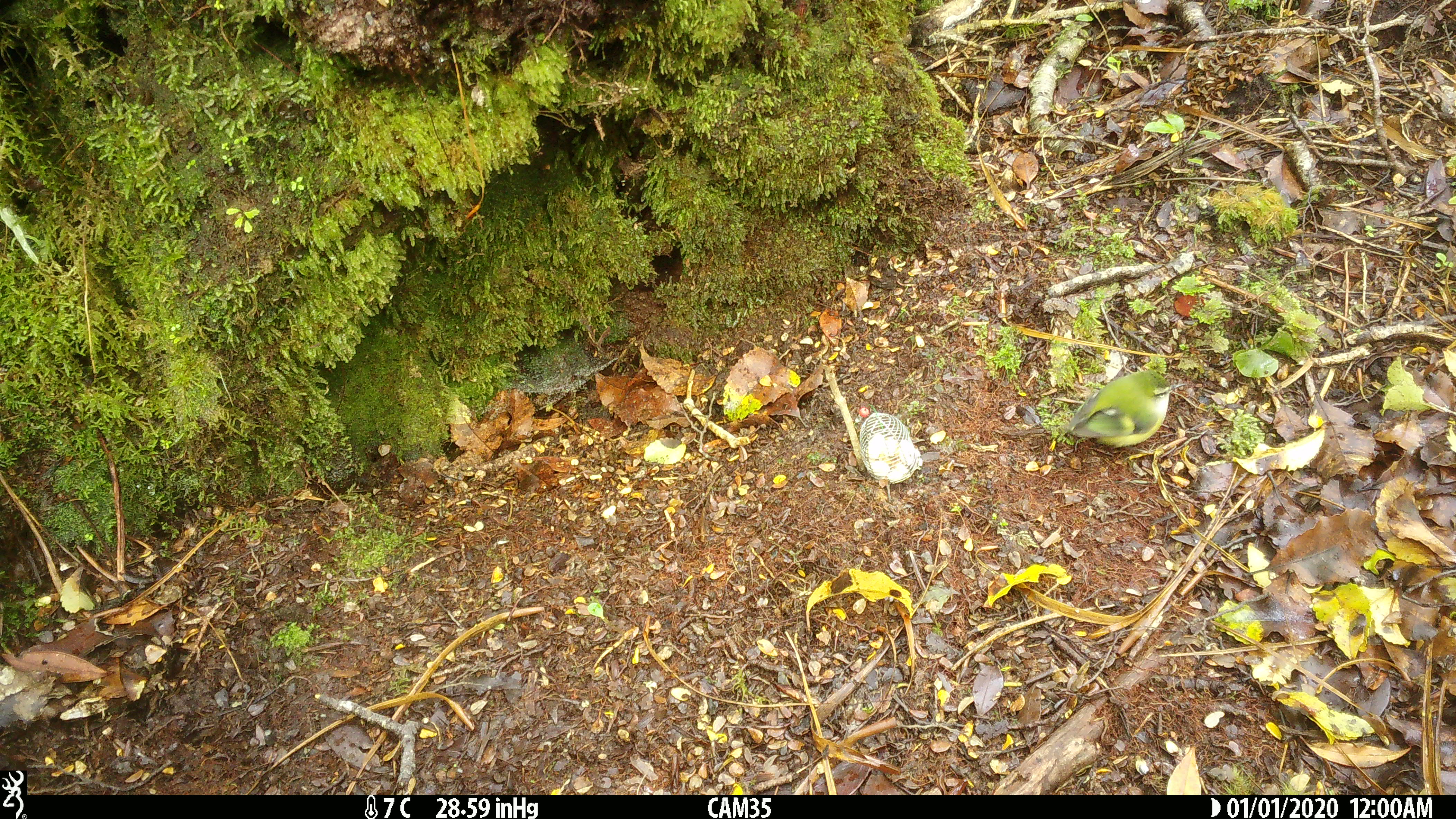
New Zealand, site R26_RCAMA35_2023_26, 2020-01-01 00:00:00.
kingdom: Animalia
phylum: Chordata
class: Aves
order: Passeriformes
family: Acanthisittidae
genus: Acanthisitta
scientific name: Acanthisitta chloris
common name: rifleman